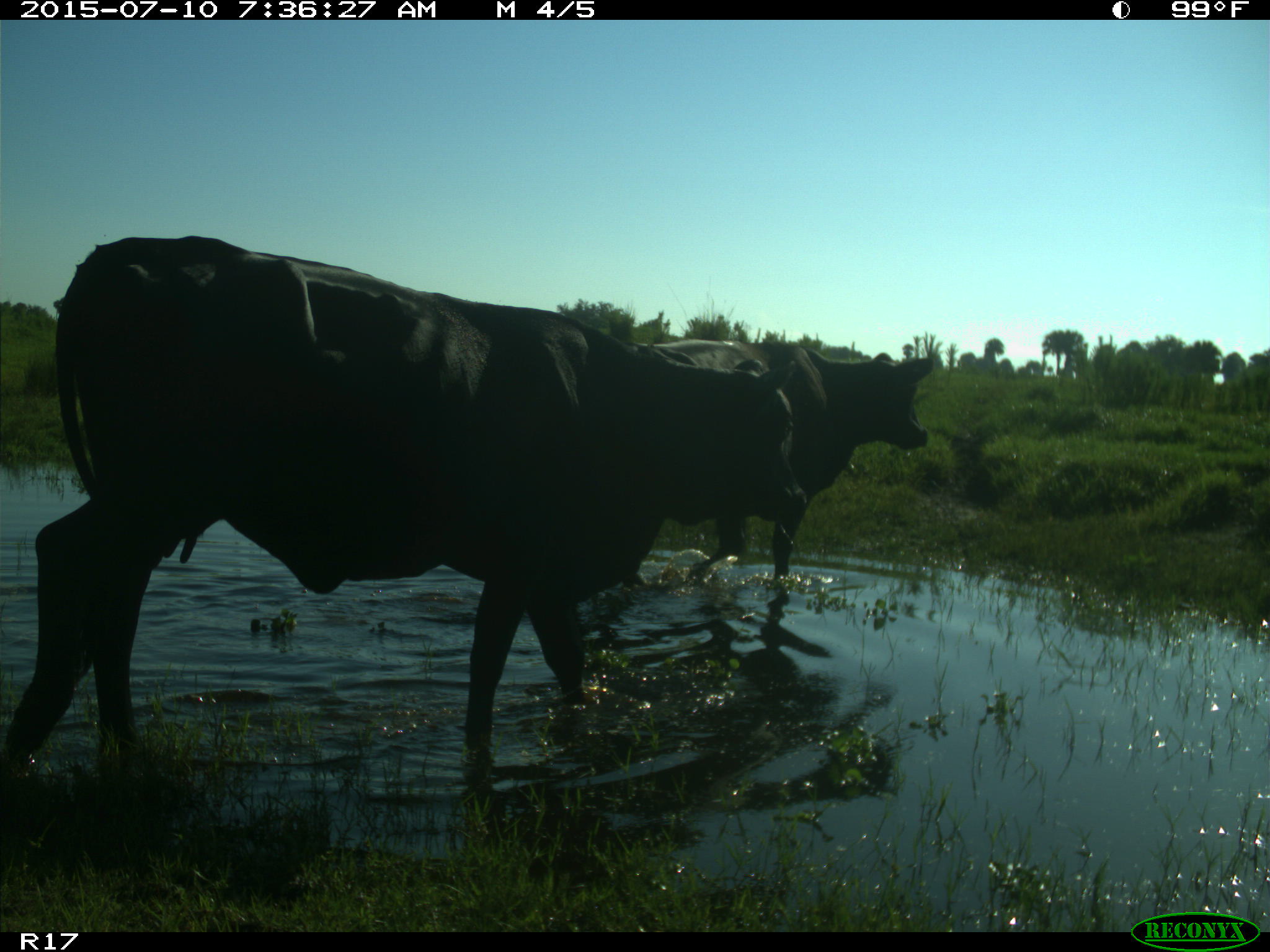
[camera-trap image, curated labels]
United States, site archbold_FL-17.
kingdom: Animalia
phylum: Chordata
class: Mammalia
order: Artiodactyla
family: Bovidae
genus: Bos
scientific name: Bos taurus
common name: domestic cow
Bos taurus (domestic cow).